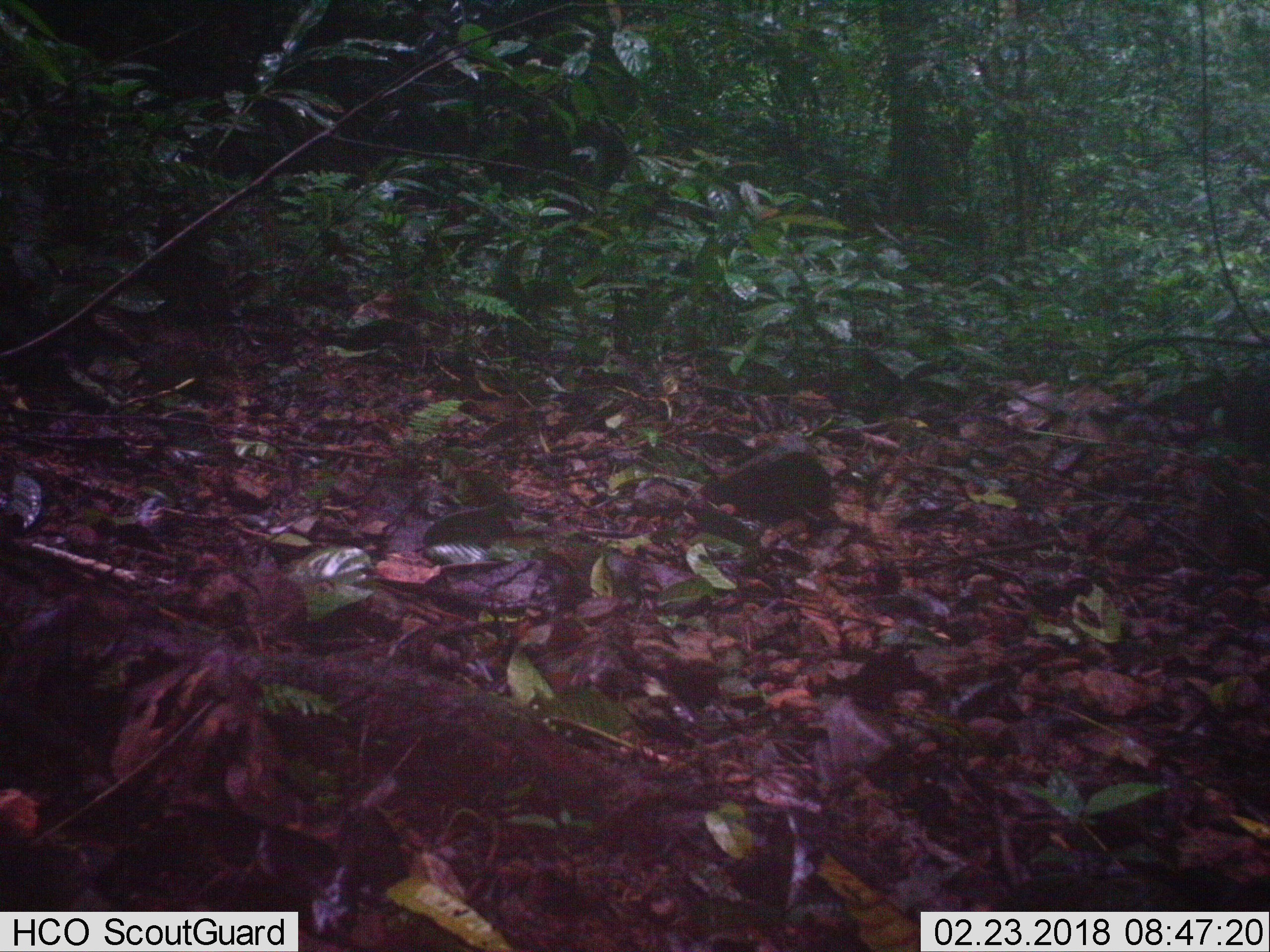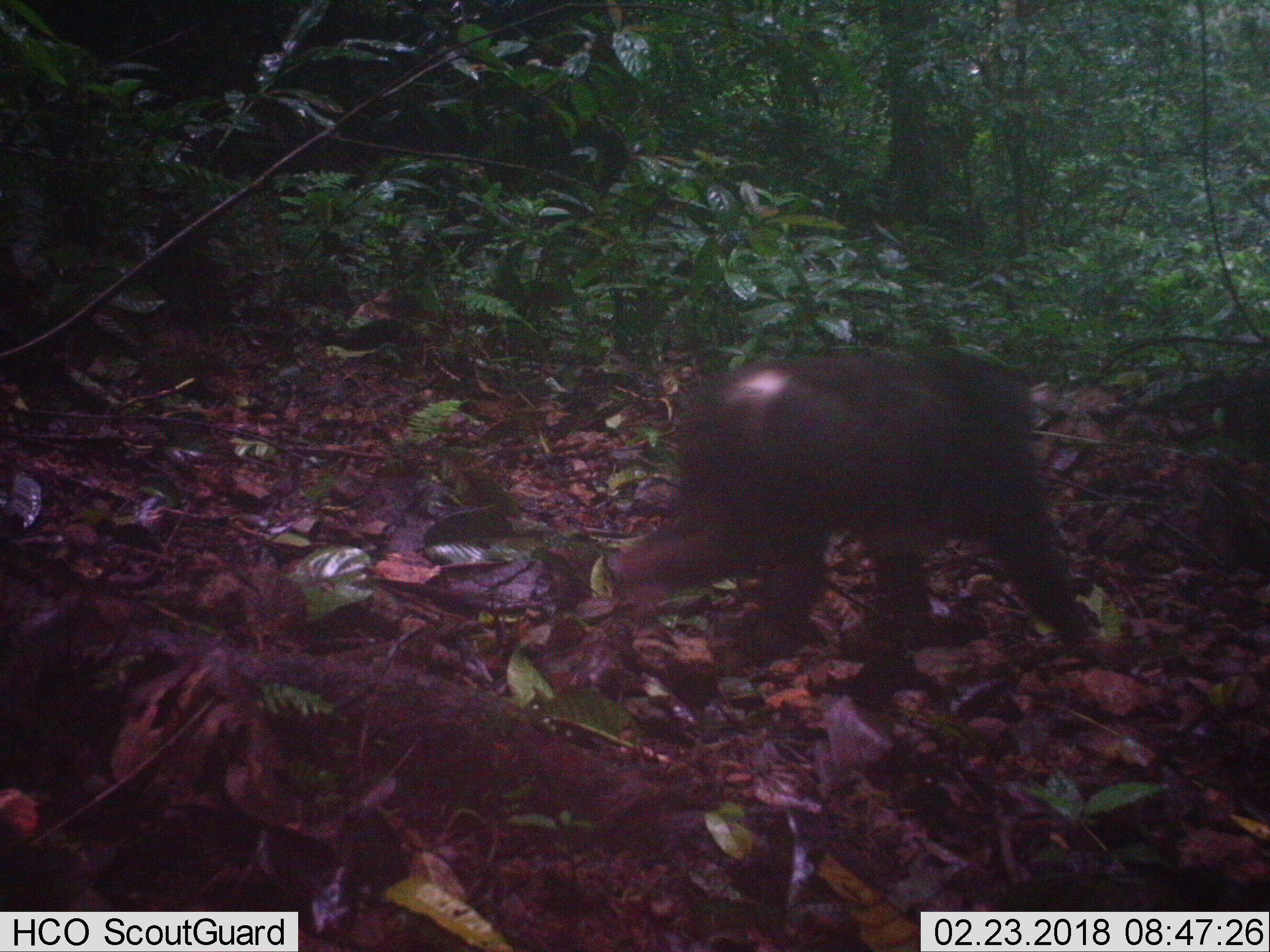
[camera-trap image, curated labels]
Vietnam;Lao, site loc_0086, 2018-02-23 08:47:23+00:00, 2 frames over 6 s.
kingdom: Animalia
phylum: Chordata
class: Mammalia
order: Primates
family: Cercopithecidae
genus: Macaca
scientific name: Macaca arctoides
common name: stump-tailed macaque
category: stump tailed macaque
Stump tailed macaque (stump-tailed macaque) (Macaca arctoides). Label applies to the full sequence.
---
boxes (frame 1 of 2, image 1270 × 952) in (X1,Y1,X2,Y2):
stump tailed macaque: (690,449,839,525)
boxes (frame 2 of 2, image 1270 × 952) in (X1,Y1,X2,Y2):
stump tailed macaque: (606,359,1096,651)